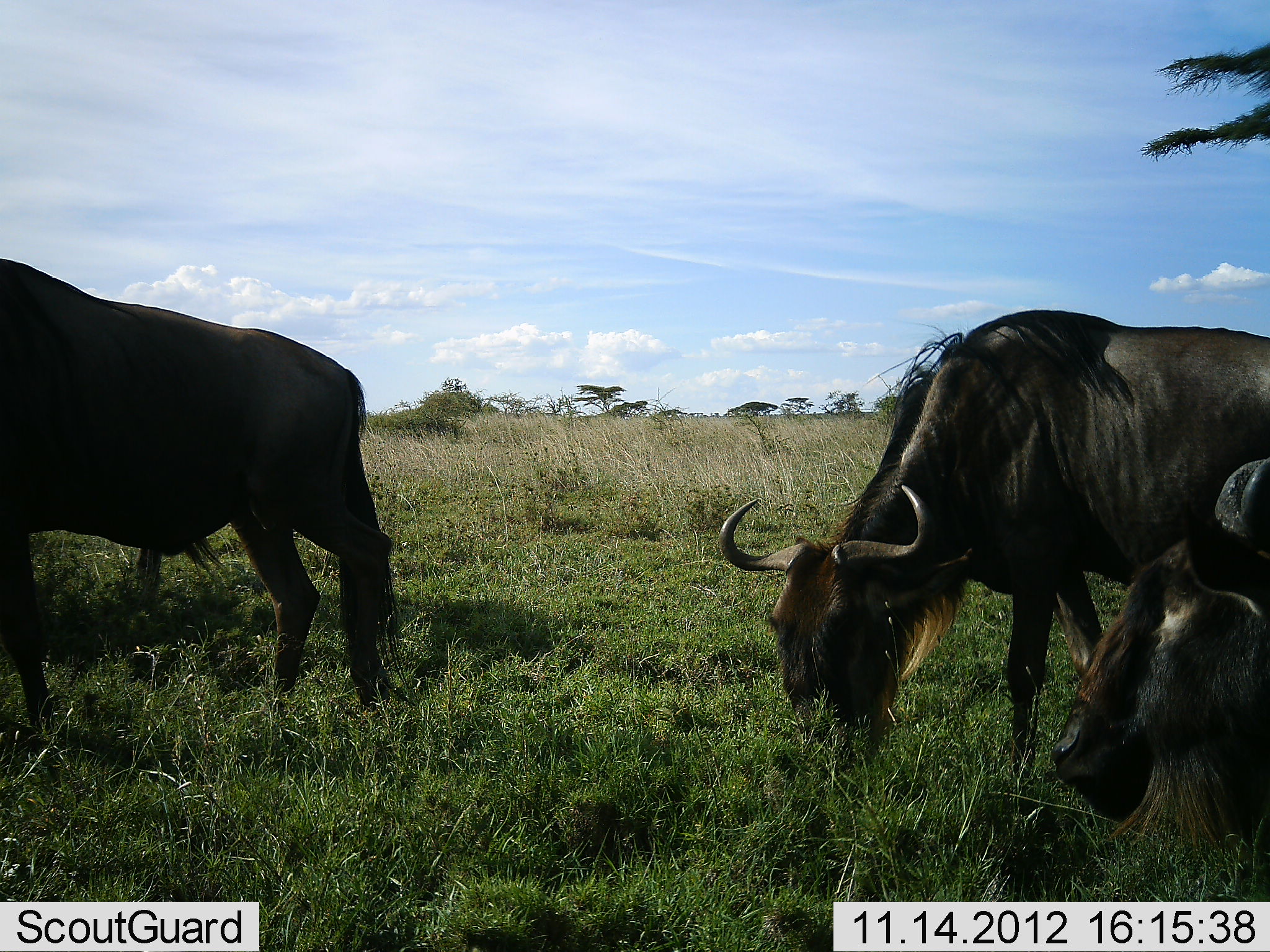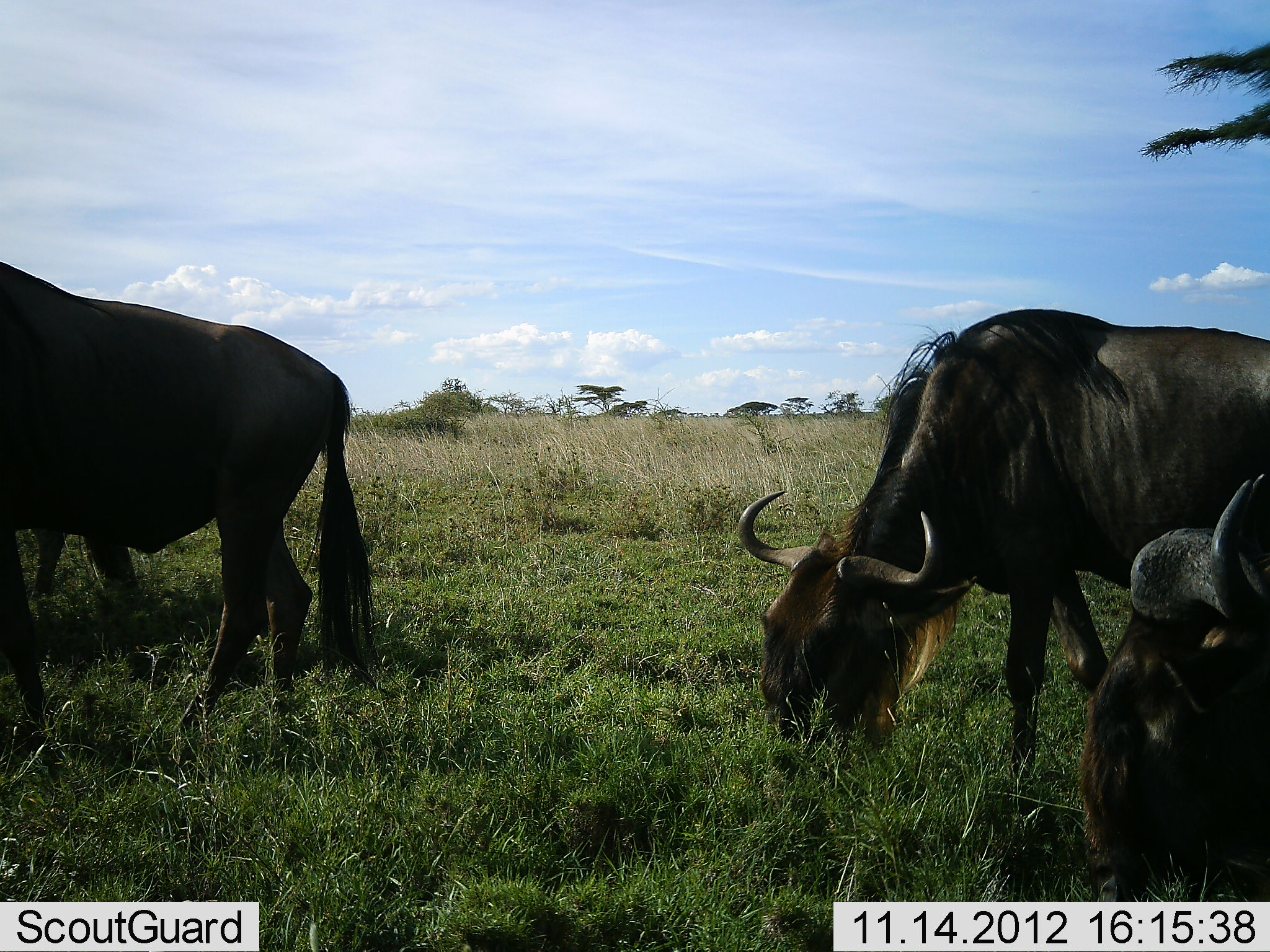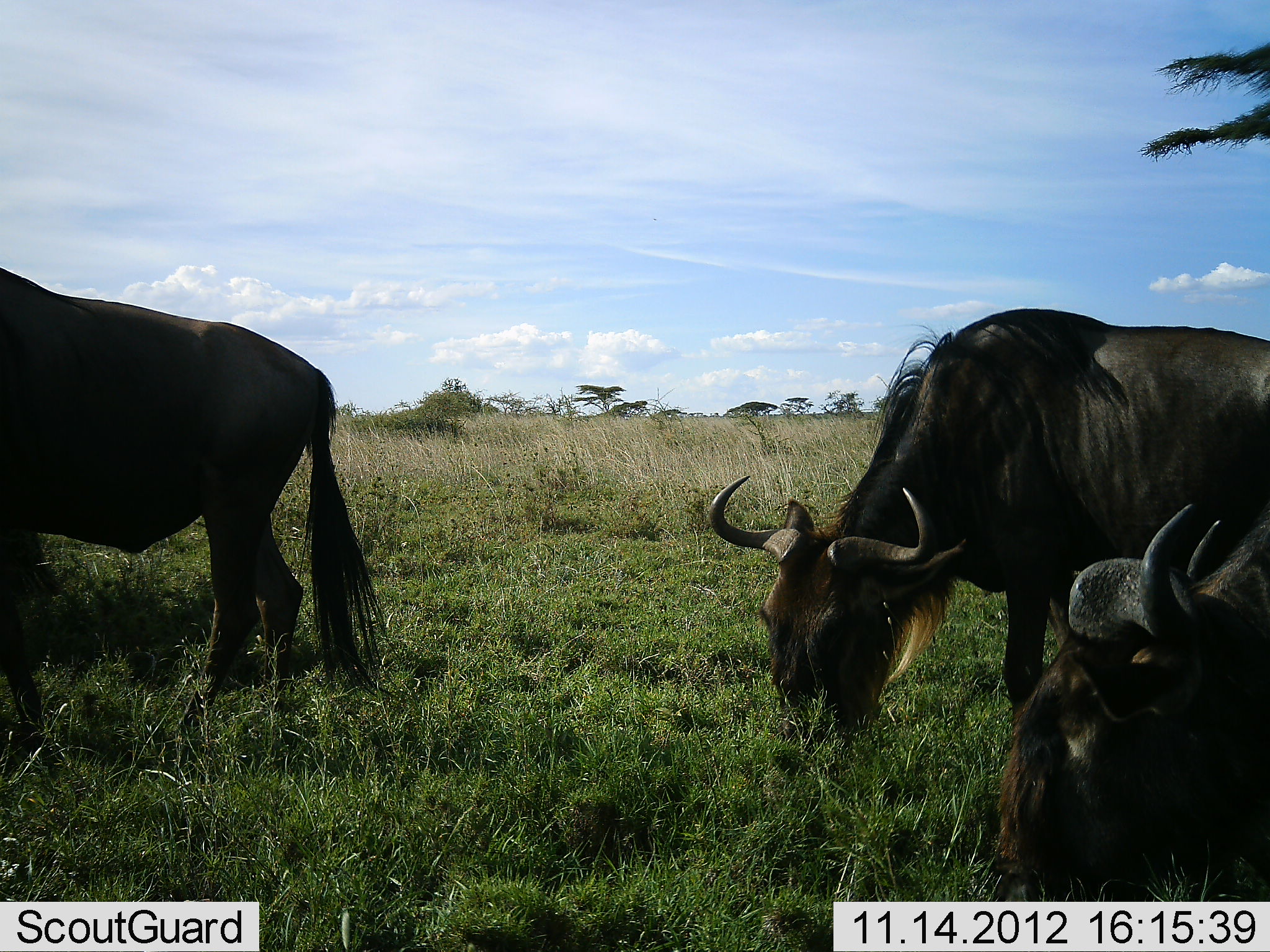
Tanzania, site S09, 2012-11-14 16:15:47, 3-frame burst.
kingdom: Animalia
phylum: Chordata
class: Mammalia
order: Artiodactyla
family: Bovidae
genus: Connochaetes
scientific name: Connochaetes taurinus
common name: blue wildebeest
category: wildebeest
Wildebeest (blue wildebeest) (Connochaetes taurinus), count 4. Behavior (volunteer vote fractions): standing 39%, resting 0%, moving 30%, interacting 4%. Young present (vote fraction): 0%. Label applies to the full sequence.